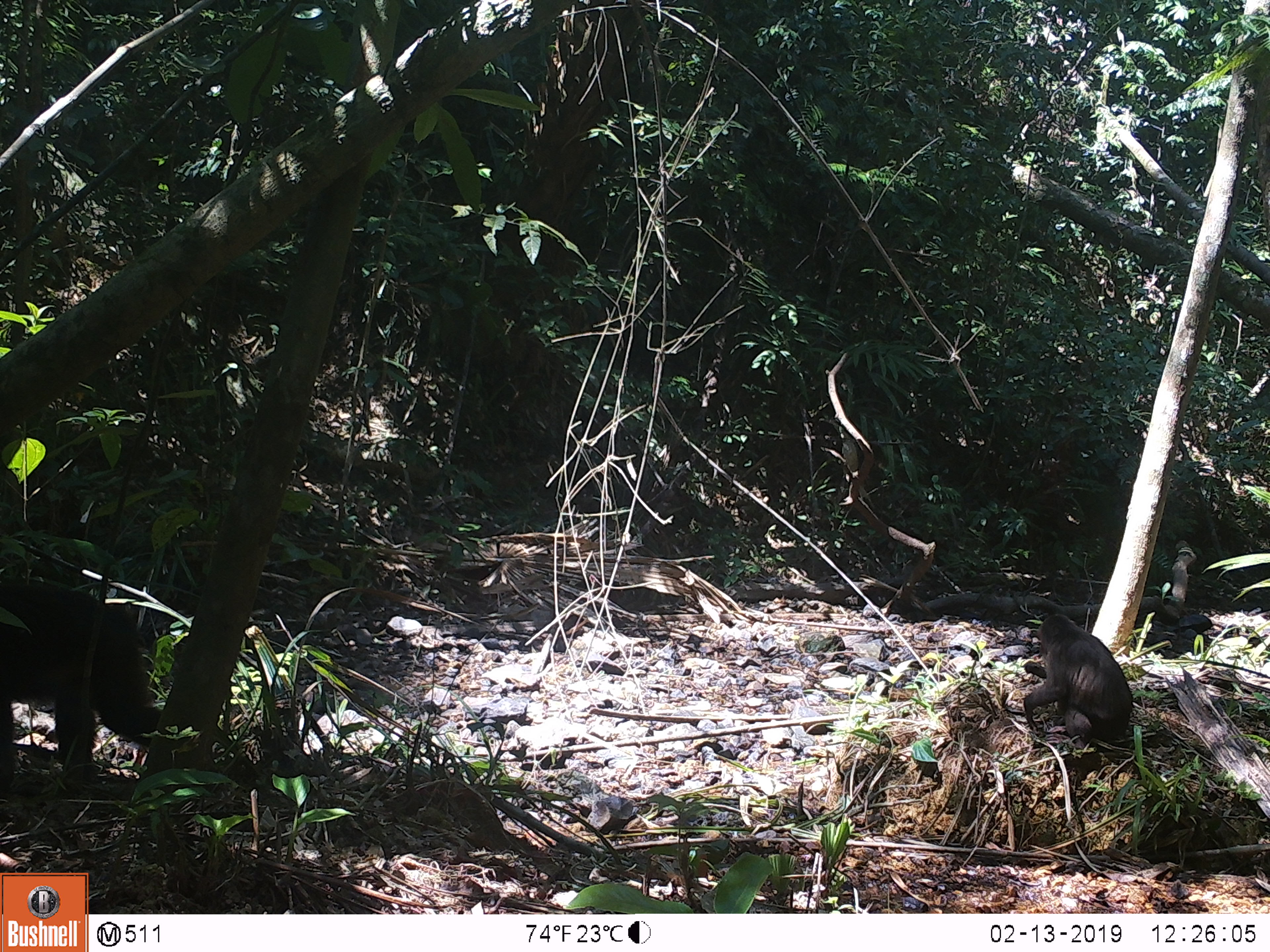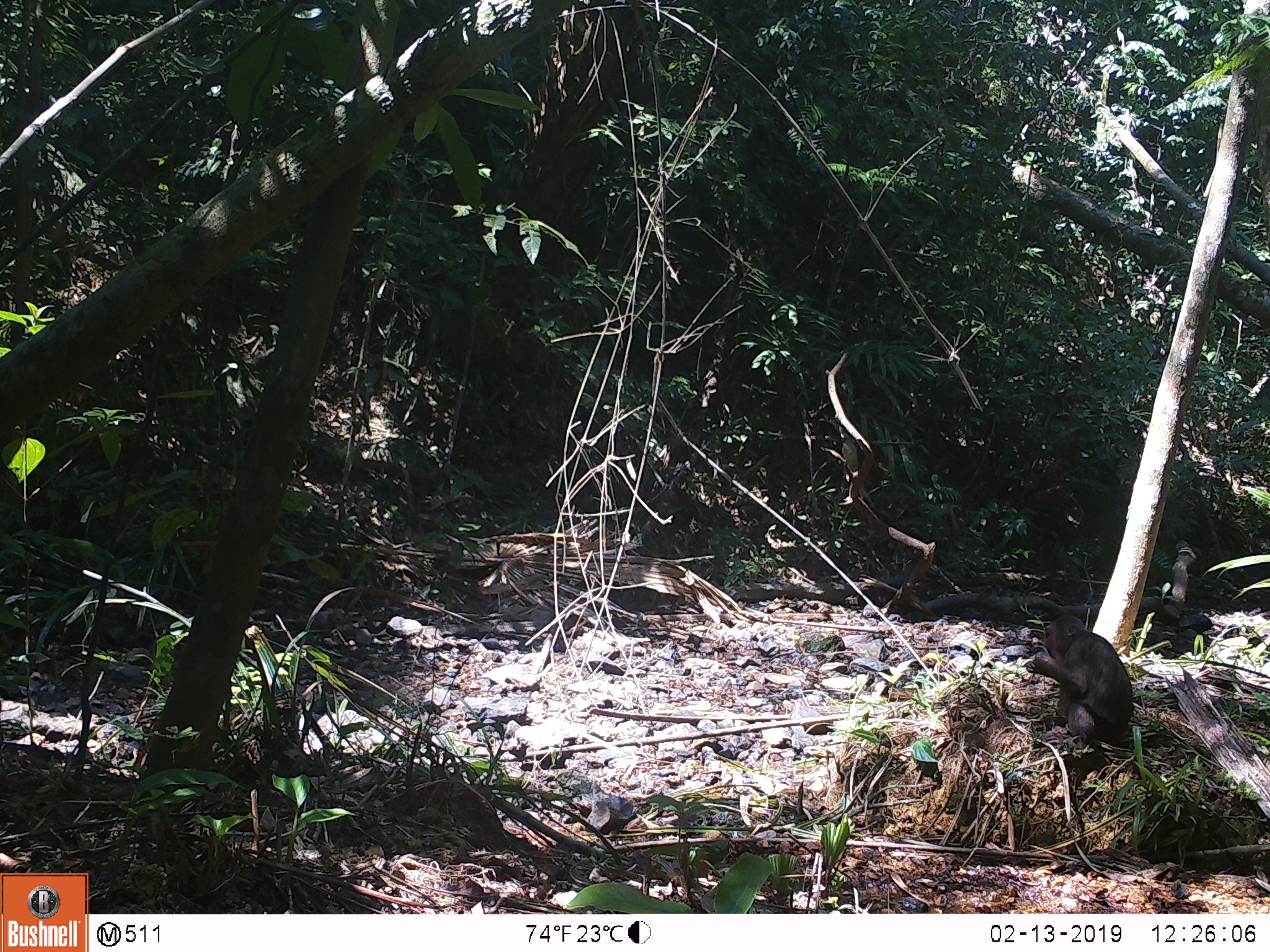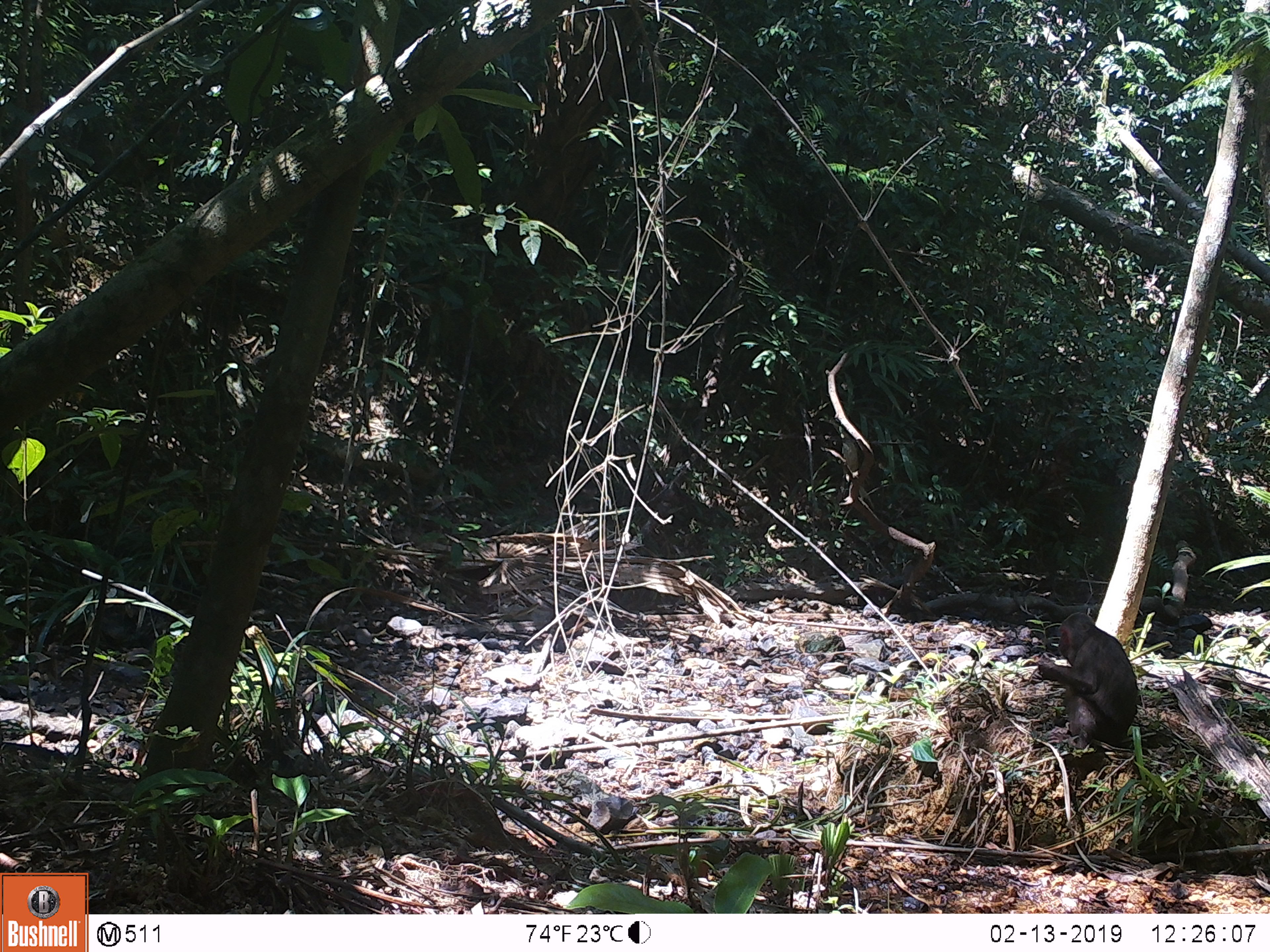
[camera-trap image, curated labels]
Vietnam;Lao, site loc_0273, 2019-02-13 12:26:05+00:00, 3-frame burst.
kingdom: Animalia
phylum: Chordata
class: Mammalia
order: Primates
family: Cercopithecidae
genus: Macaca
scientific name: Macaca arctoides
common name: stump-tailed macaque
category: stump tailed macaque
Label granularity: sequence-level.